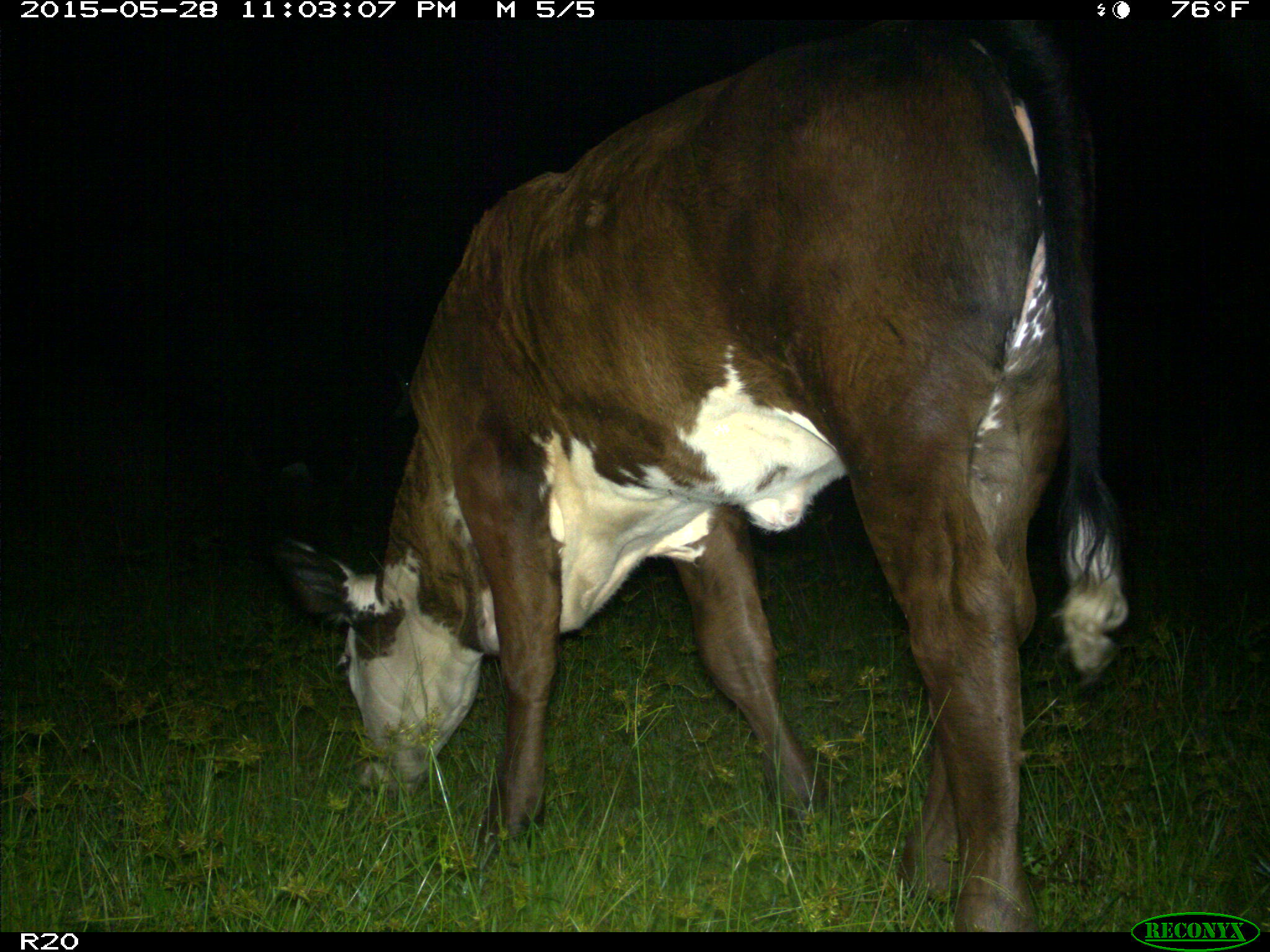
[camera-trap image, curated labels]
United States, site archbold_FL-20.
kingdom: Animalia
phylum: Chordata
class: Mammalia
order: Artiodactyla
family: Bovidae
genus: Bos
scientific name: Bos taurus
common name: domestic cow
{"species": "Bos taurus (domestic cow)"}